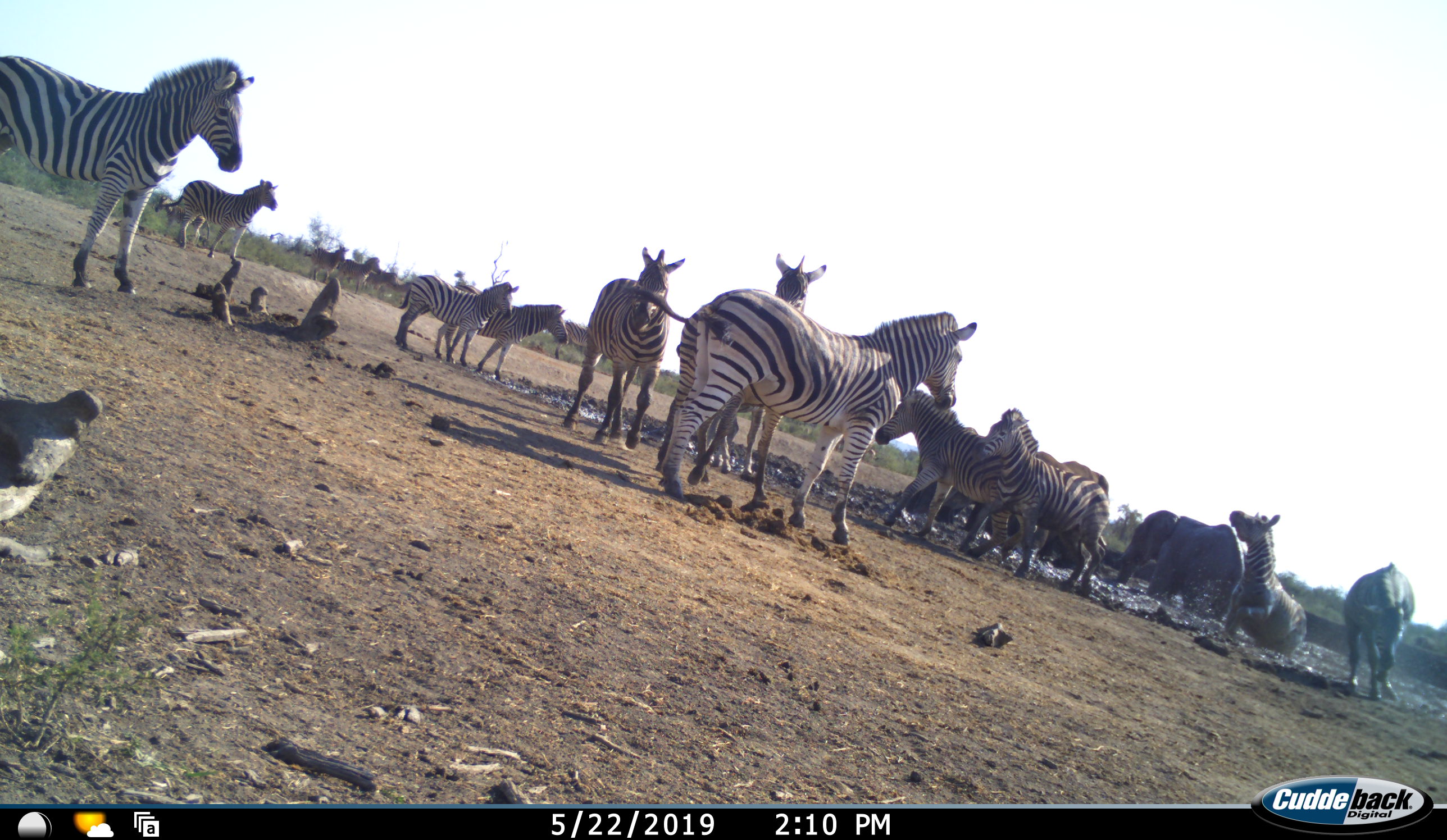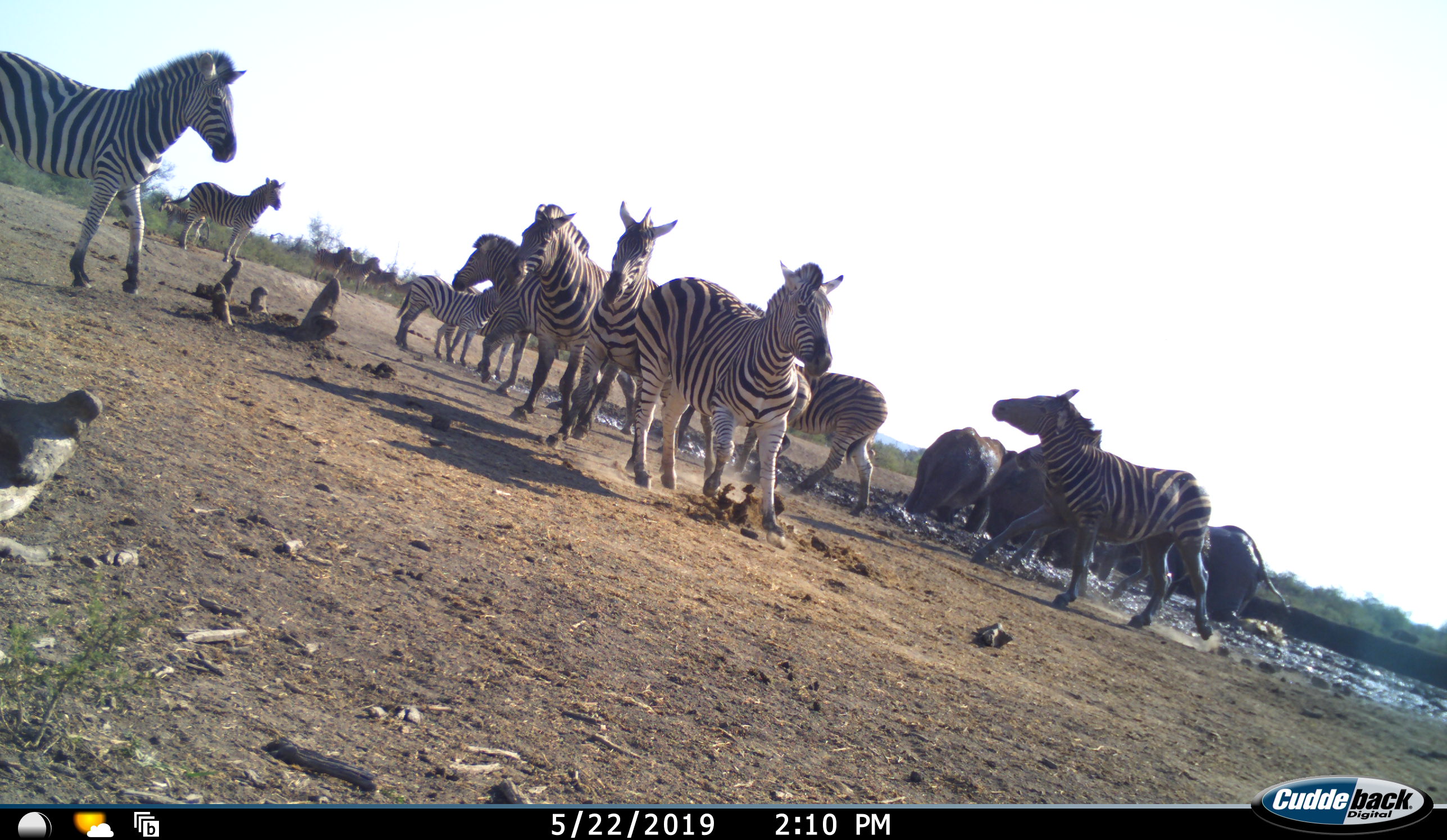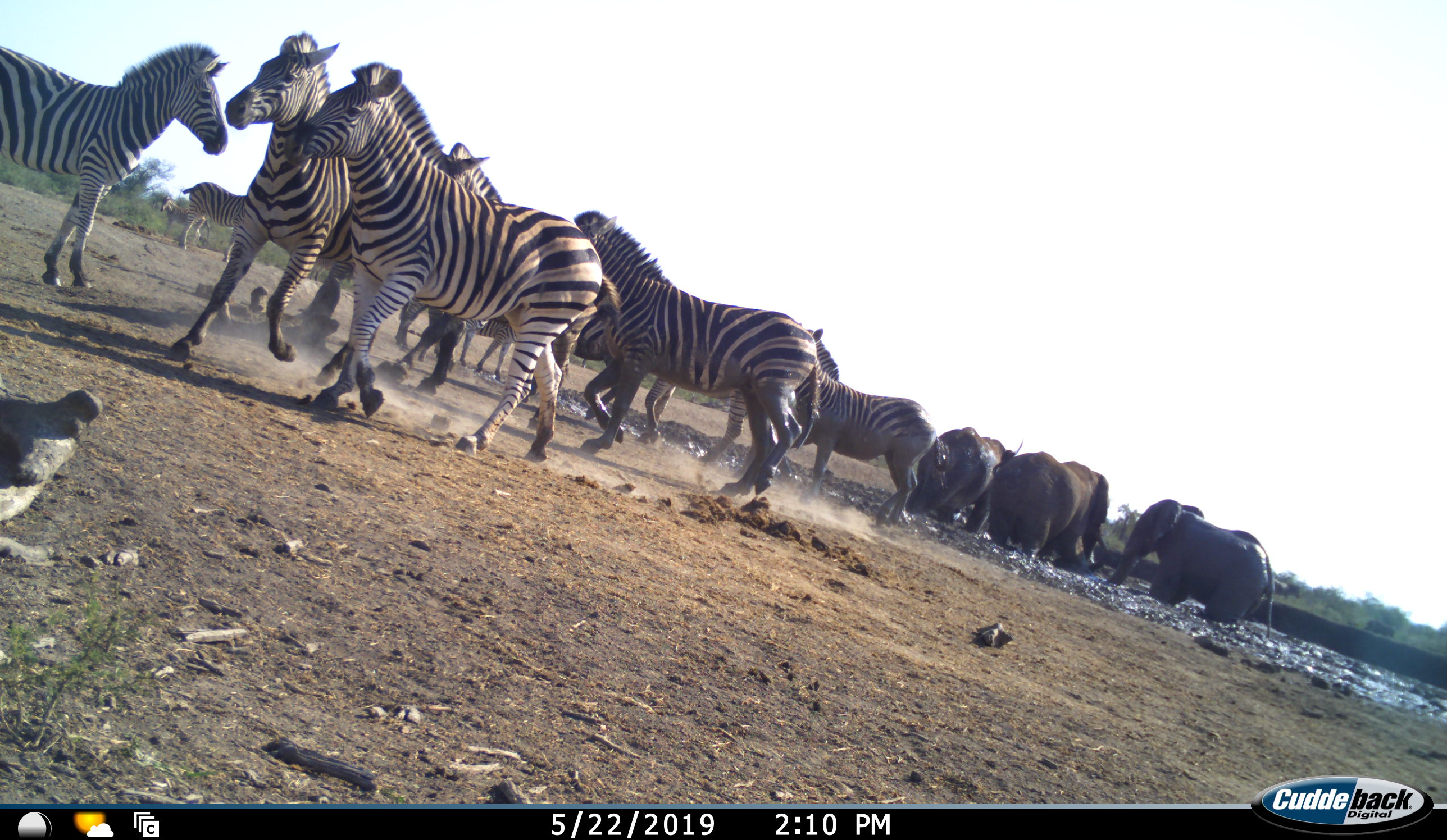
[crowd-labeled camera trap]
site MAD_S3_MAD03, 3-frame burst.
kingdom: Animalia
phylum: Chordata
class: Mammalia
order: Proboscidea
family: Elephantidae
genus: Loxodonta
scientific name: Loxodonta africana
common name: african bush elephant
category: elephant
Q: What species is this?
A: Elephant (african bush elephant) (Loxodonta africana).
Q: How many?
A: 3.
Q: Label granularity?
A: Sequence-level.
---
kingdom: Animalia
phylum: Chordata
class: Mammalia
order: Perissodactyla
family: Equidae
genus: Equus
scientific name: Equus quagga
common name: plains zebra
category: zebraplains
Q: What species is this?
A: Zebraplains (plains zebra) (Equus quagga).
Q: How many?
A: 11-50.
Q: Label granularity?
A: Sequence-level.